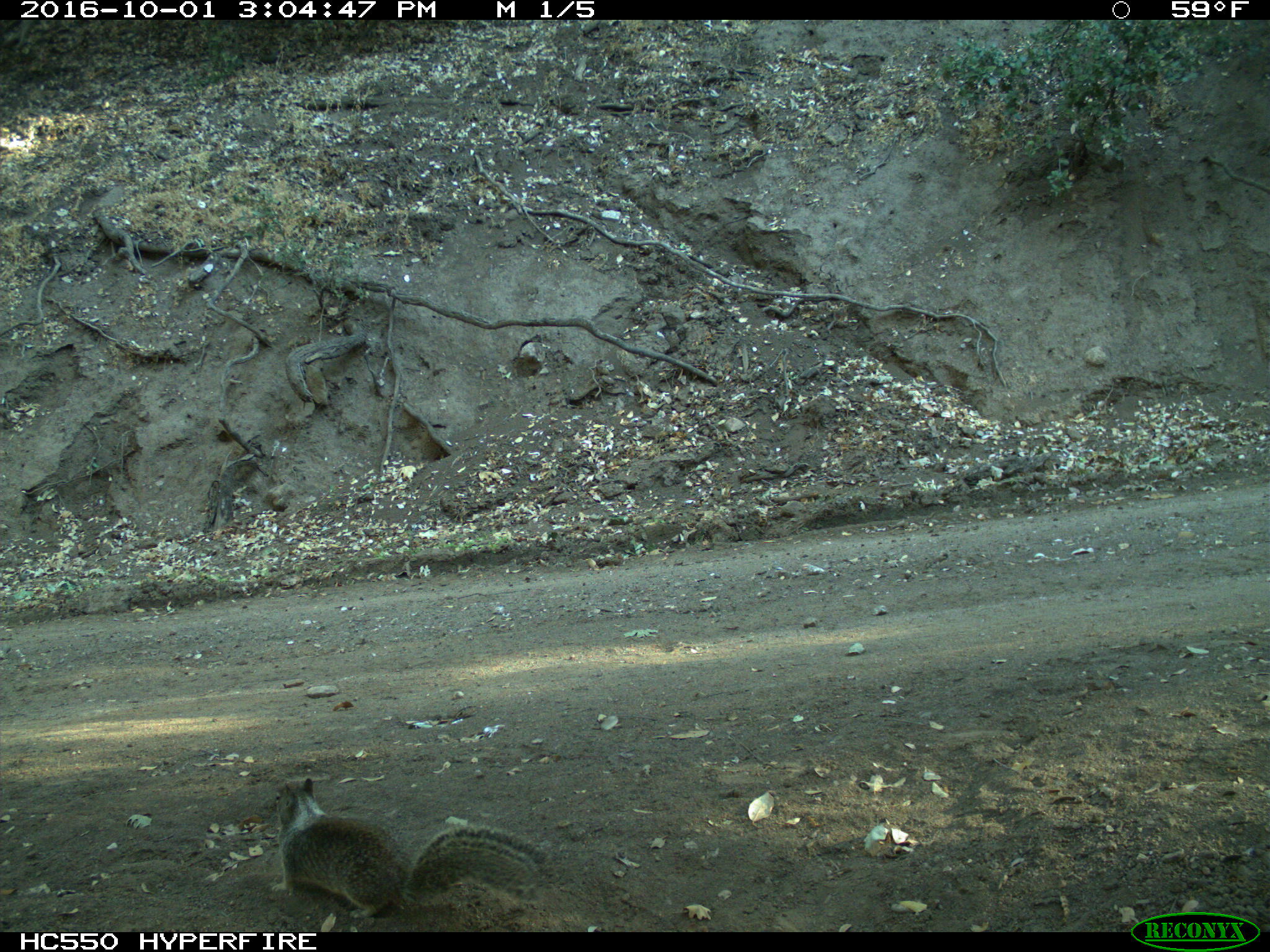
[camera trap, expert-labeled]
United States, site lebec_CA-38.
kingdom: Animalia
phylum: Chordata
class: Mammalia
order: Rodentia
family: Sciuridae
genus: Otospermophilus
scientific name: Otospermophilus beecheyi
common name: california ground squirrel